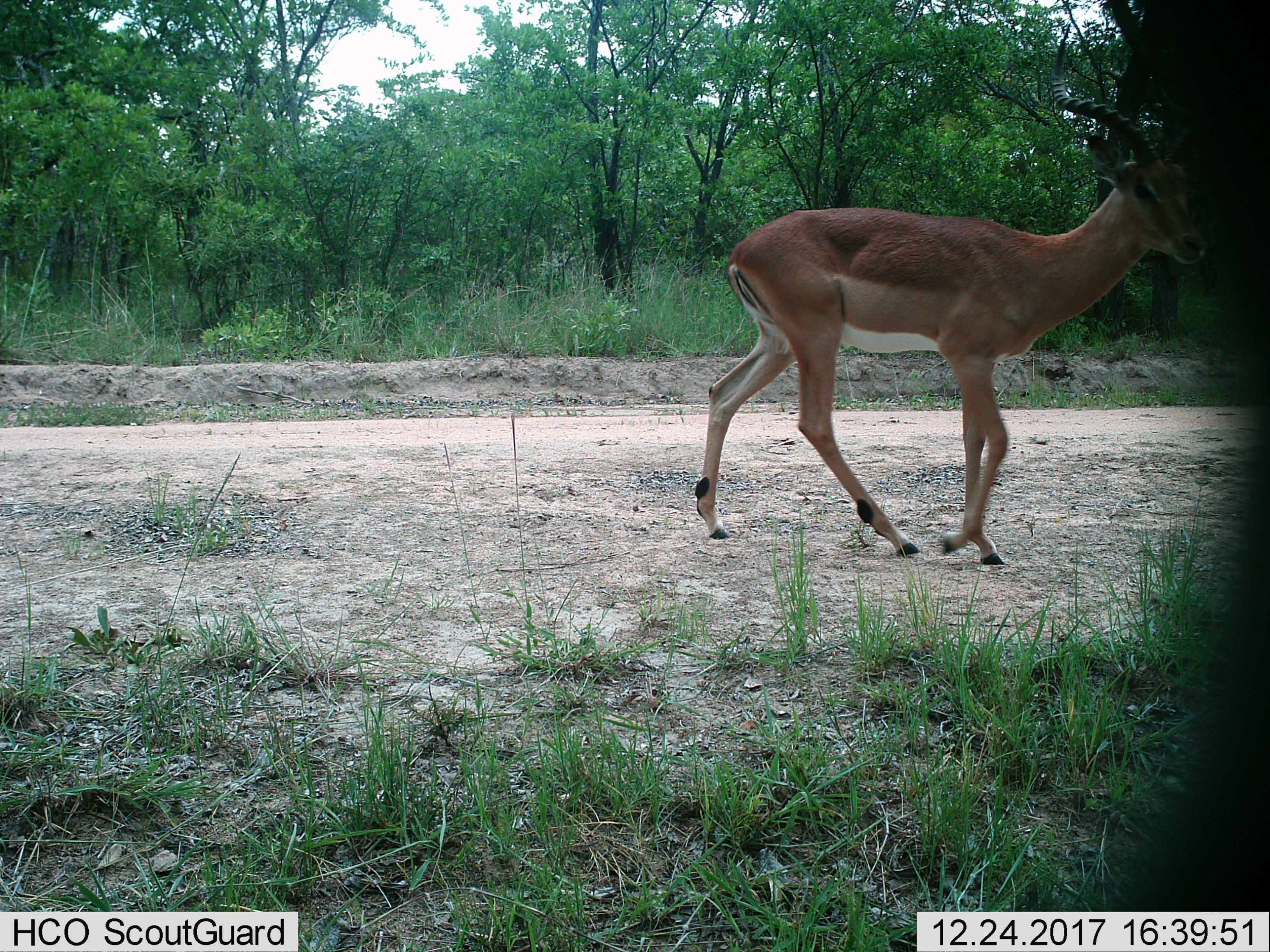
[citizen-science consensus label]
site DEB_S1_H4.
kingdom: Animalia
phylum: Chordata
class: Mammalia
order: Artiodactyla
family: Bovidae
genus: Aepyceros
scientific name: Aepyceros melampus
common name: impala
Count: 1.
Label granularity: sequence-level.